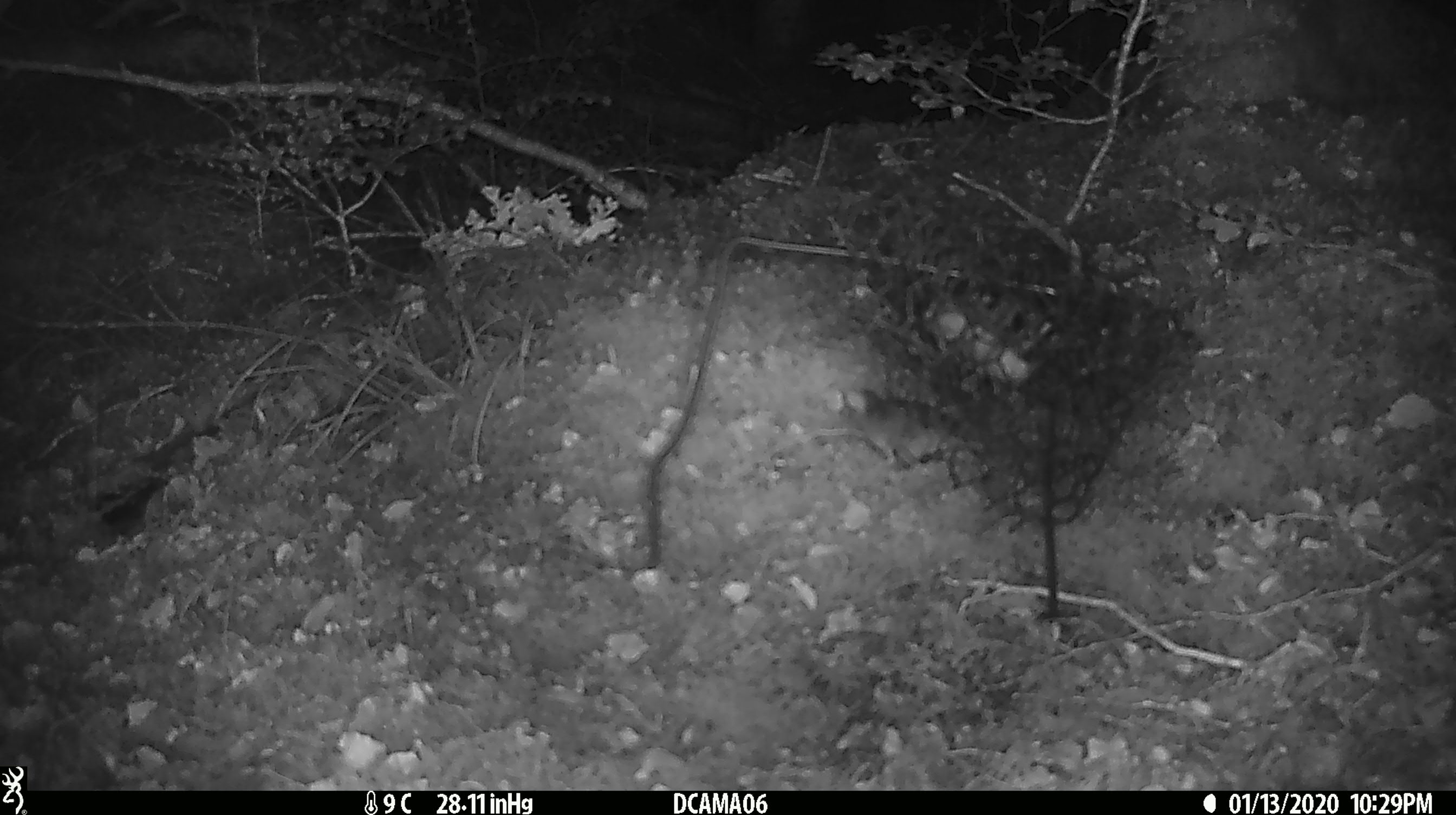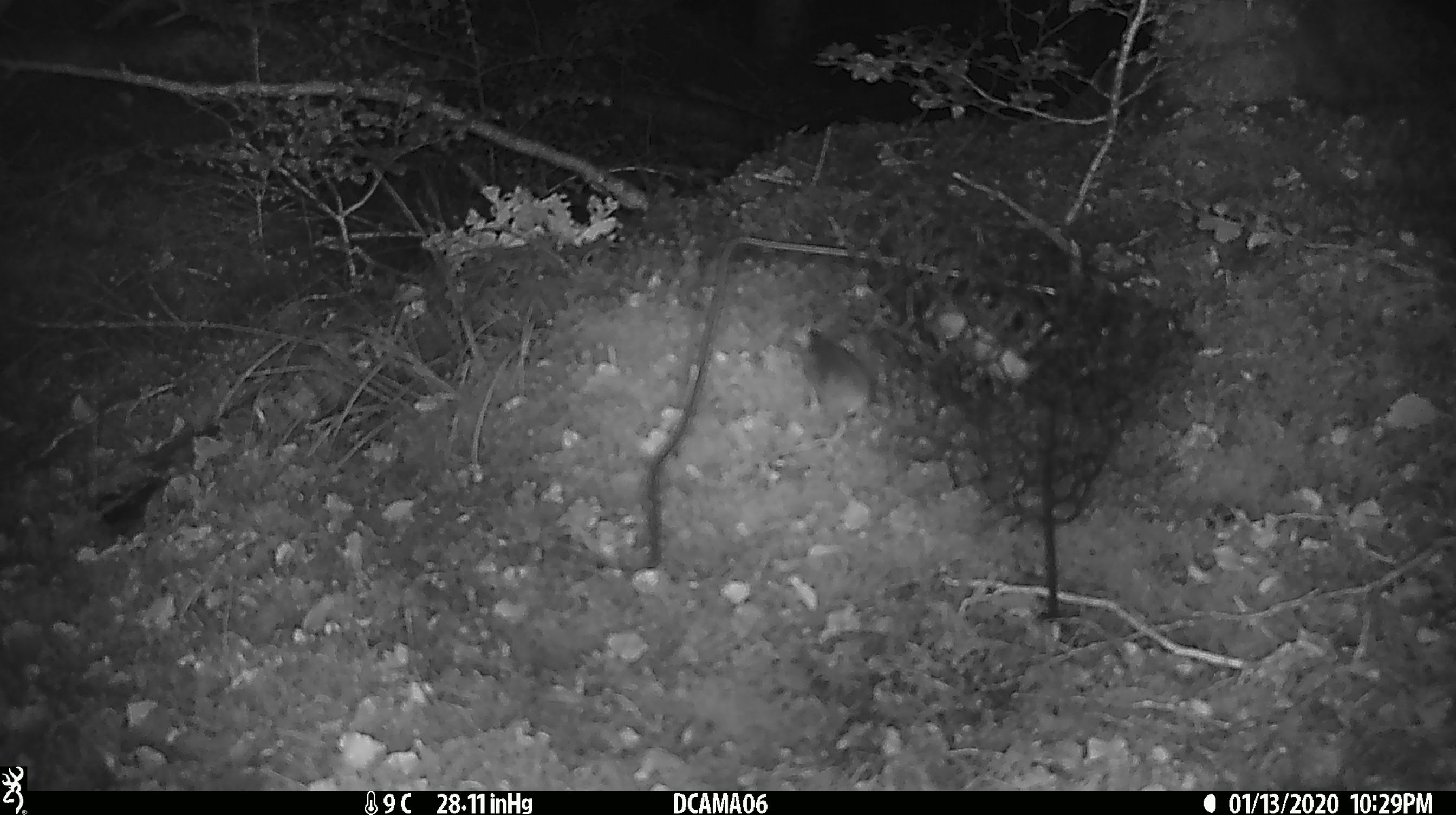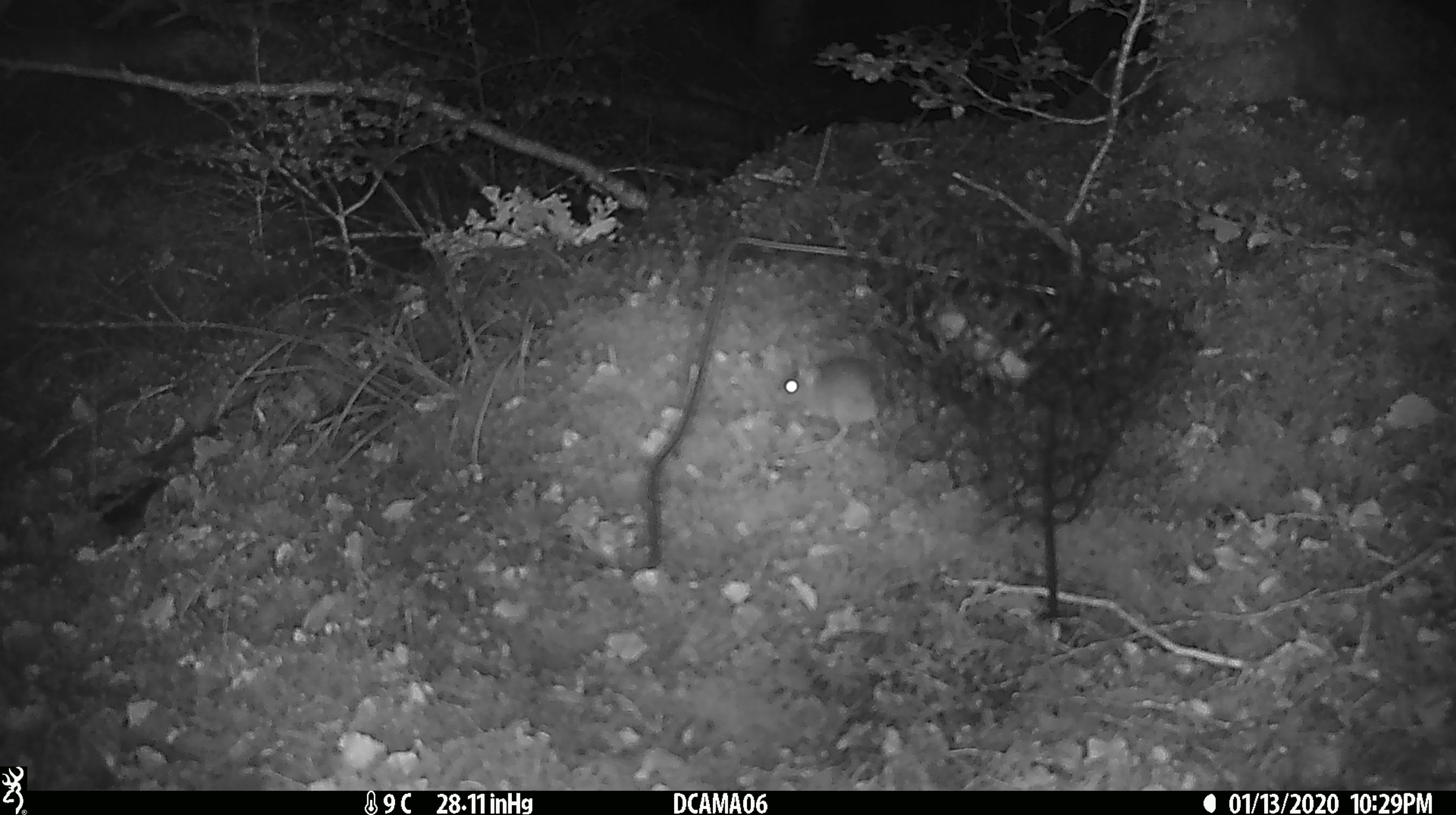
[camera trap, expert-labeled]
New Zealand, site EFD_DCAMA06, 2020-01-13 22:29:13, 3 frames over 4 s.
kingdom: Animalia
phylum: Chordata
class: Mammalia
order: Rodentia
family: Muridae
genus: Mus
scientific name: Mus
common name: mouse